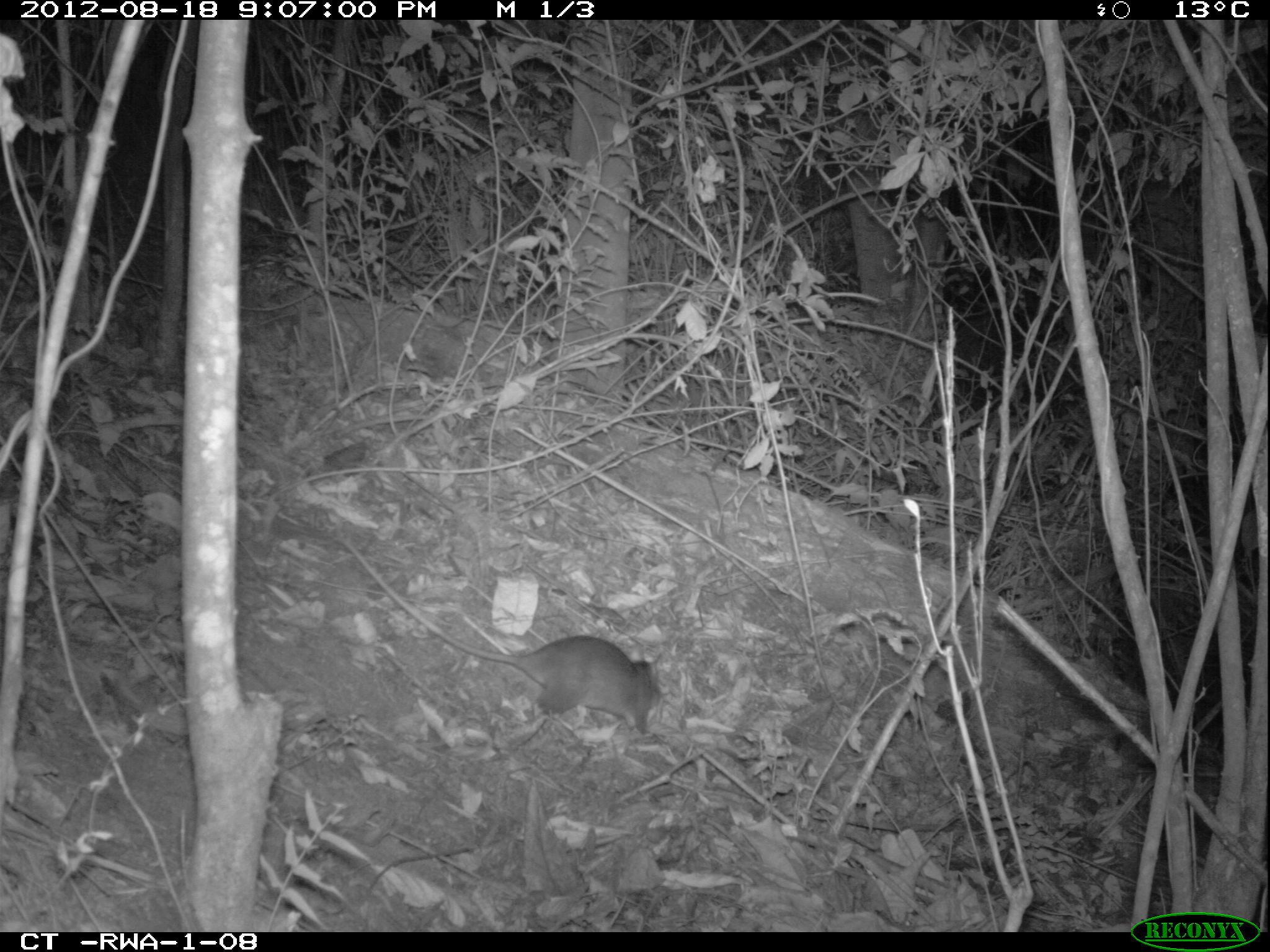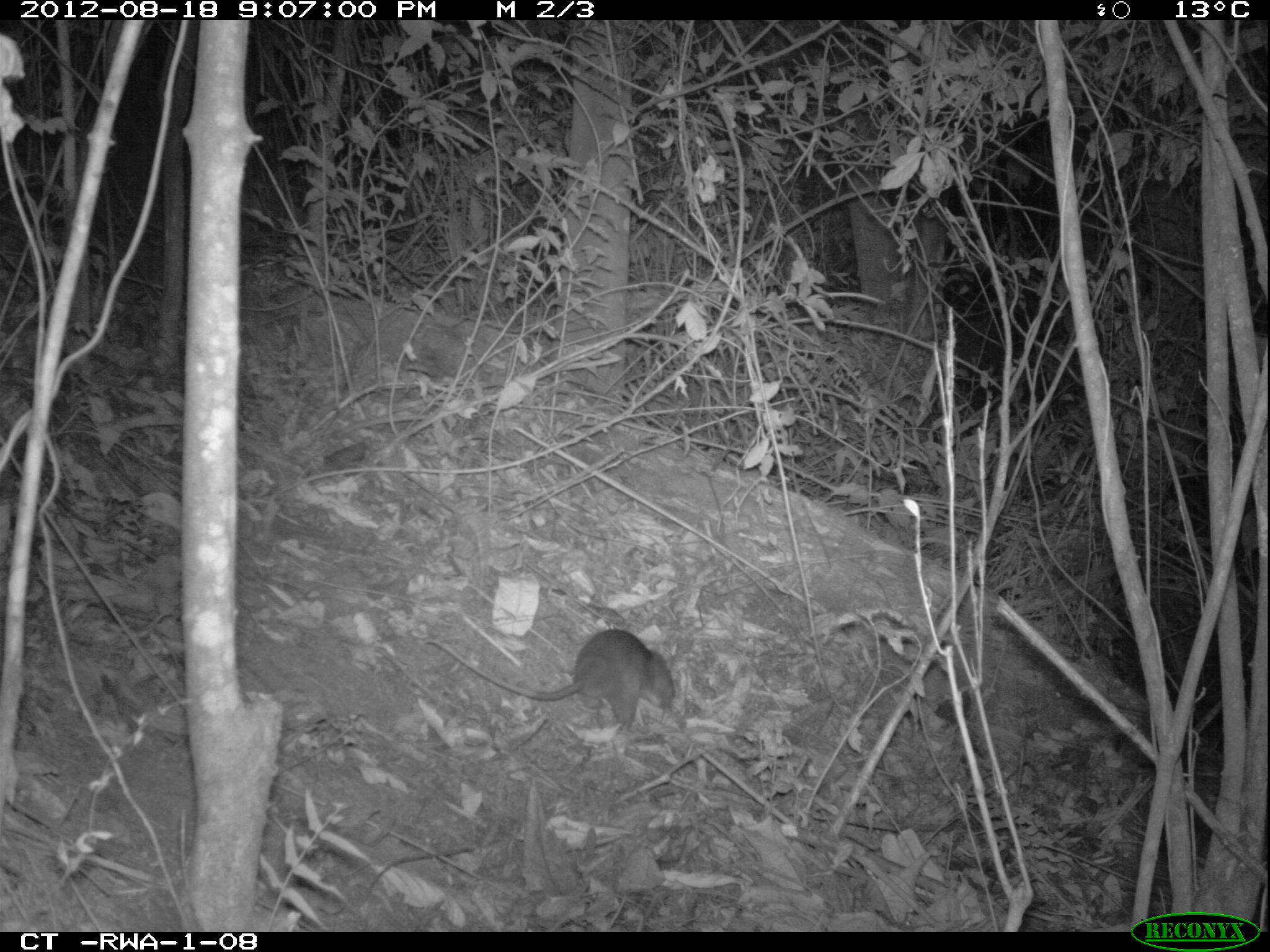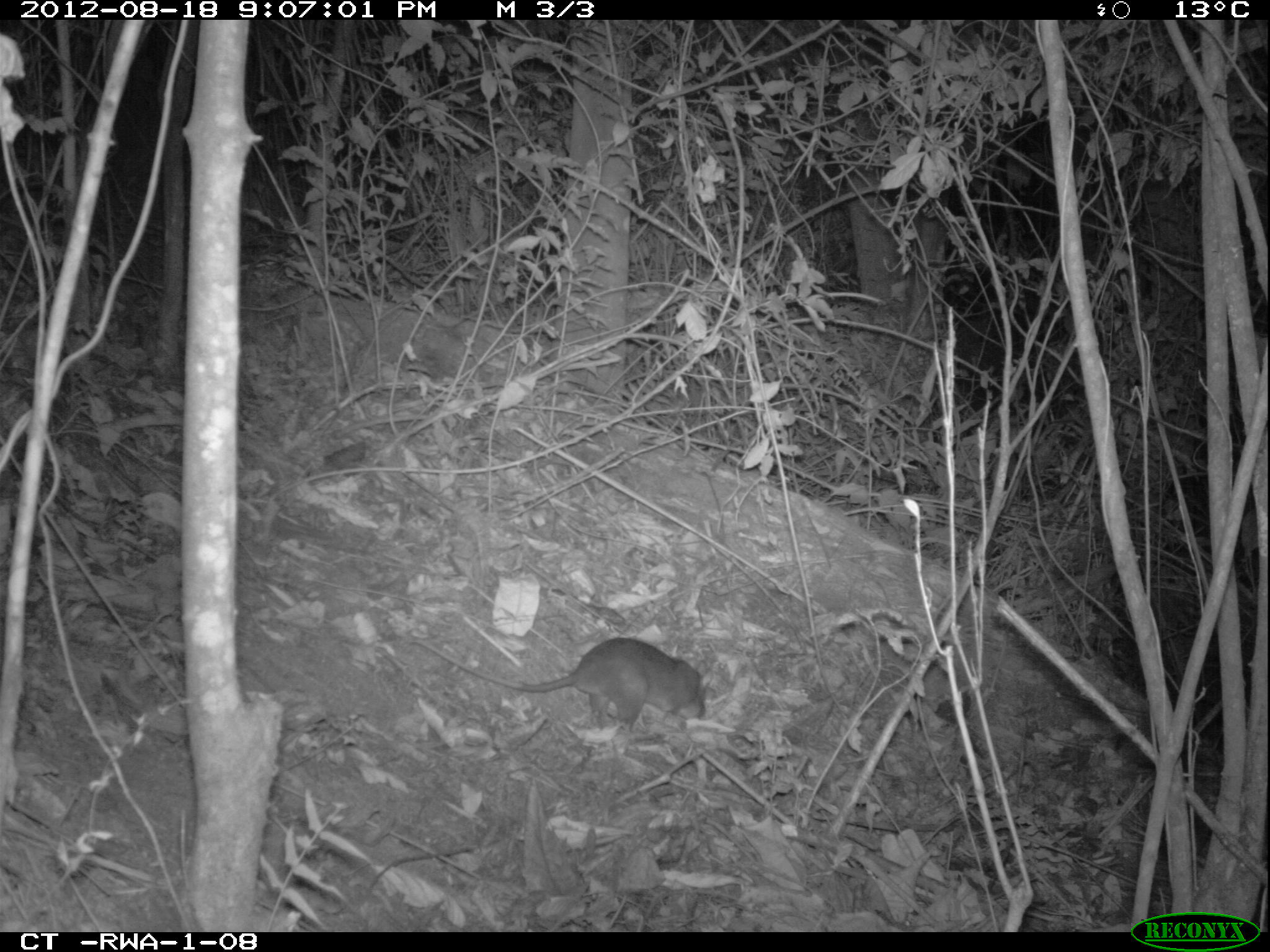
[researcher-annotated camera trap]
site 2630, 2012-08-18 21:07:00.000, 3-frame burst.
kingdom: Animalia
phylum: Chordata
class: Mammalia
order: Rodentia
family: Nesomyidae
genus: Cricetomys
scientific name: Cricetomys gambianus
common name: african giant pouched rat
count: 1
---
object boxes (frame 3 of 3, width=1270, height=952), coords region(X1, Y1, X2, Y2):
cricetomys gambianus: region(409, 638, 704, 733)